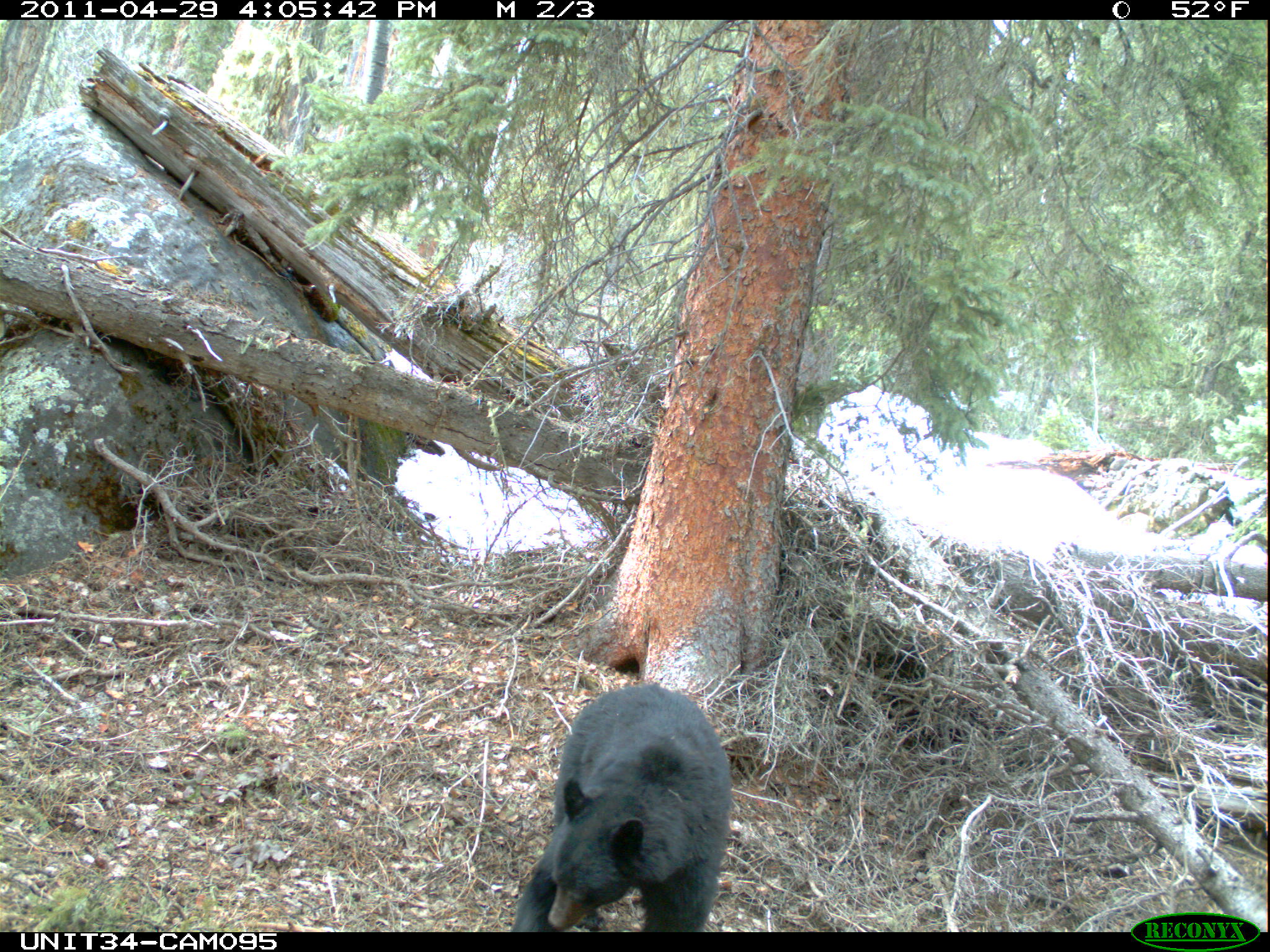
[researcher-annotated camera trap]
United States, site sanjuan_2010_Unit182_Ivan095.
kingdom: Animalia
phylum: Chordata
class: Mammalia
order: Carnivora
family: Ursidae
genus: Ursus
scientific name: Ursus americanus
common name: american black bear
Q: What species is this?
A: Ursus americanus (american black bear).